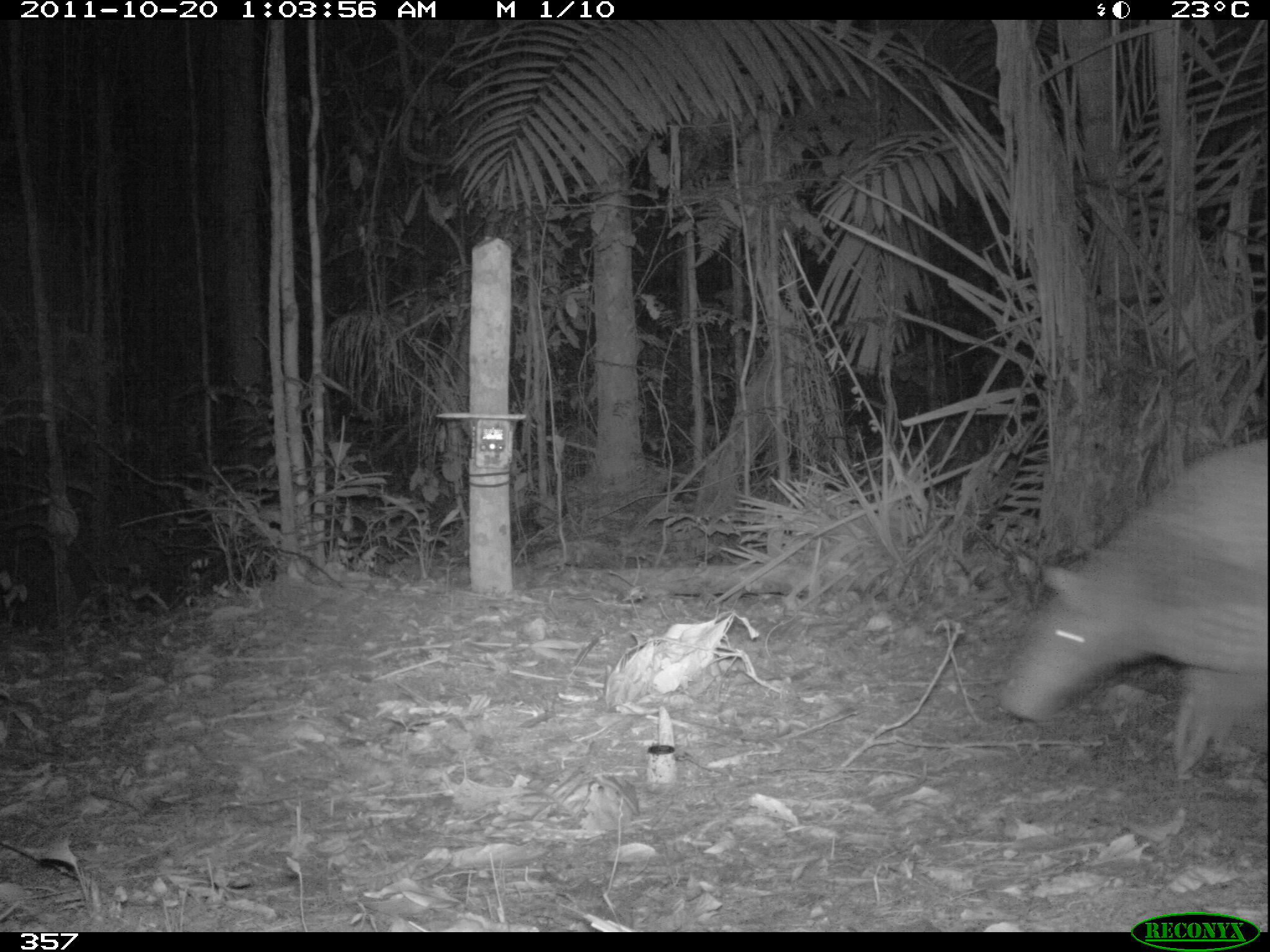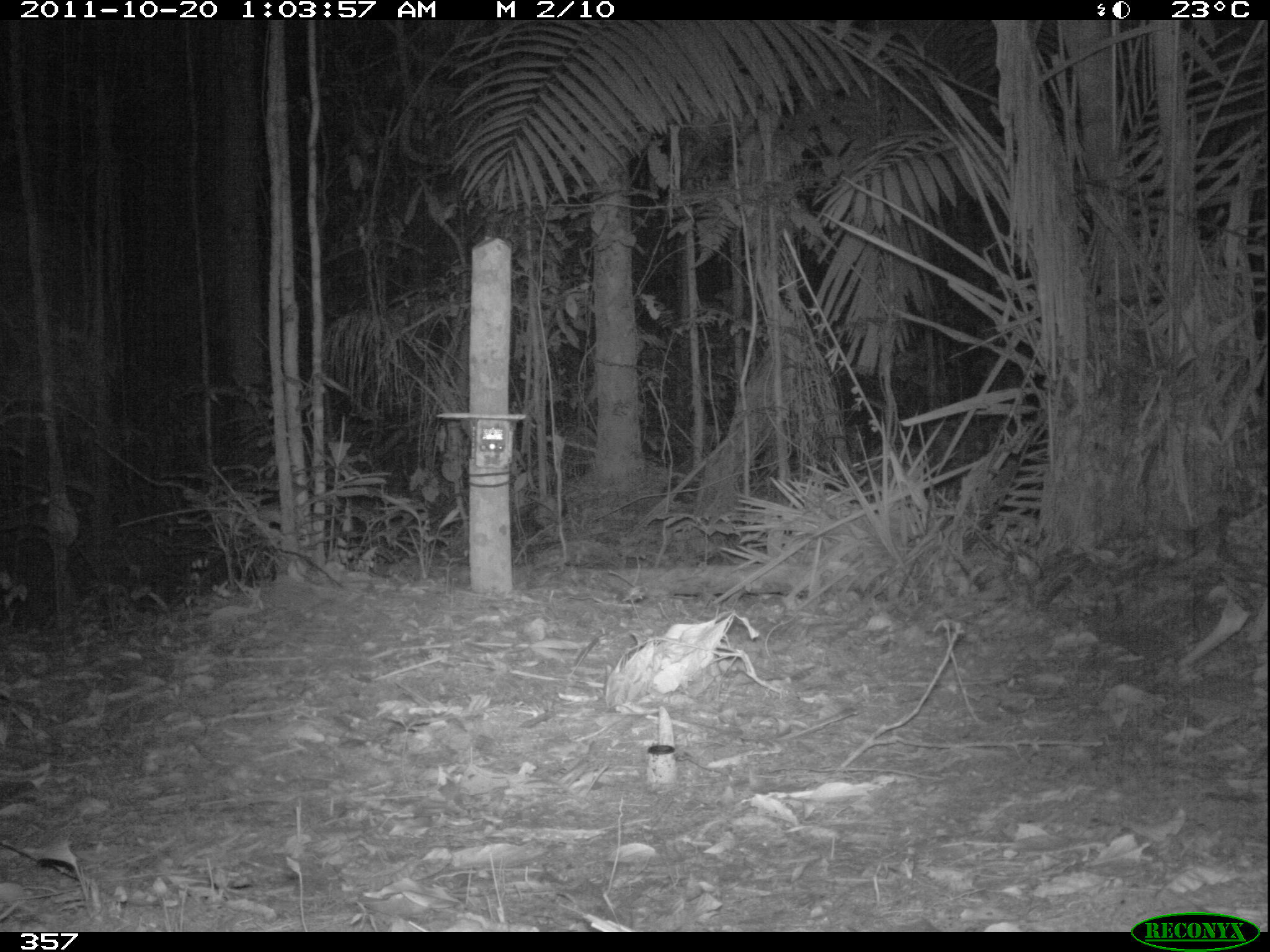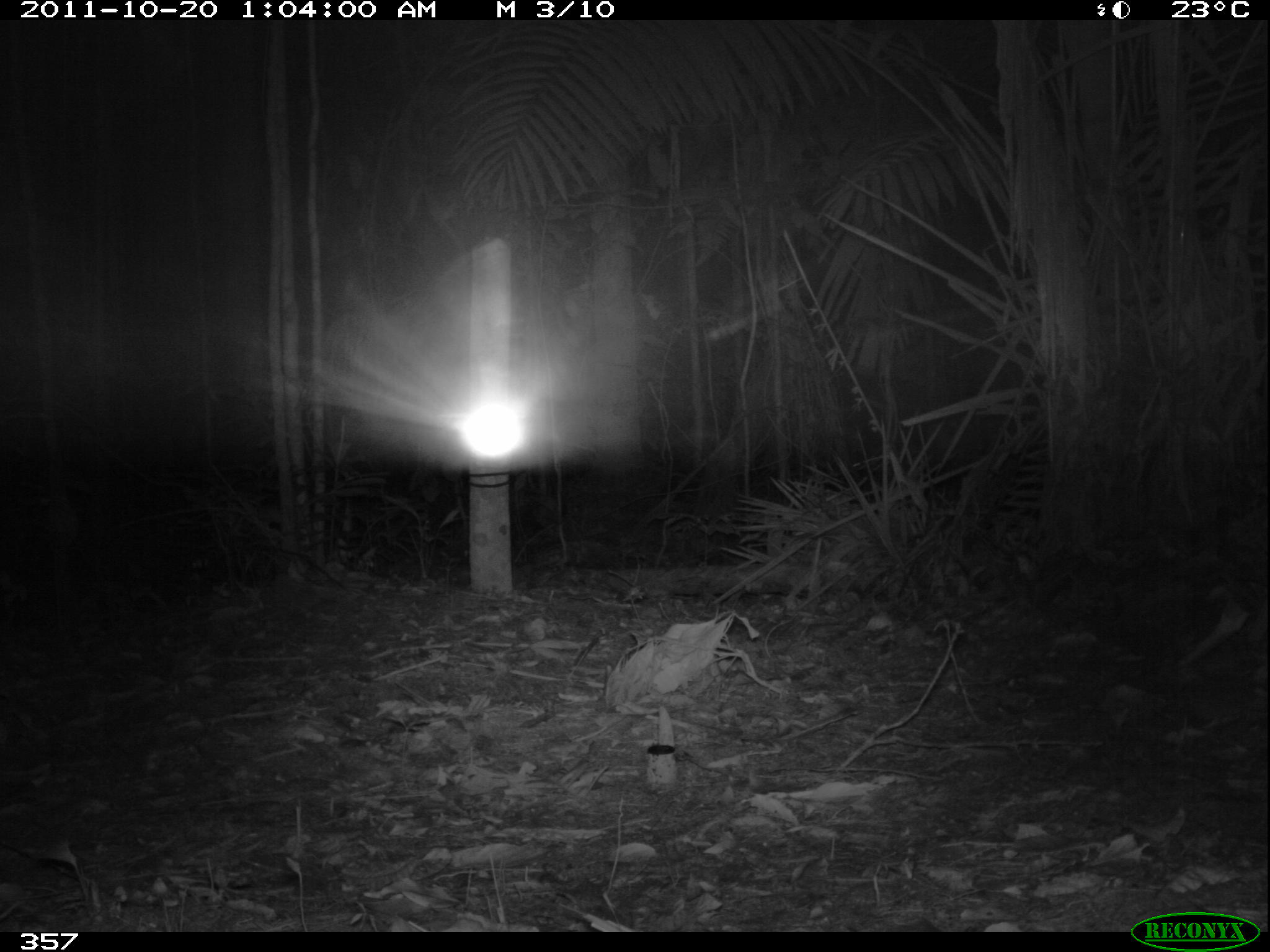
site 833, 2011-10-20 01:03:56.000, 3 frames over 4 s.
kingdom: Animalia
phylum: Chordata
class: Mammalia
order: Cingulata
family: Chlamyphoridae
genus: Priodontes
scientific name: Priodontes maximus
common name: giant armadillo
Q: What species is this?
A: Priodontes maximus (giant armadillo).